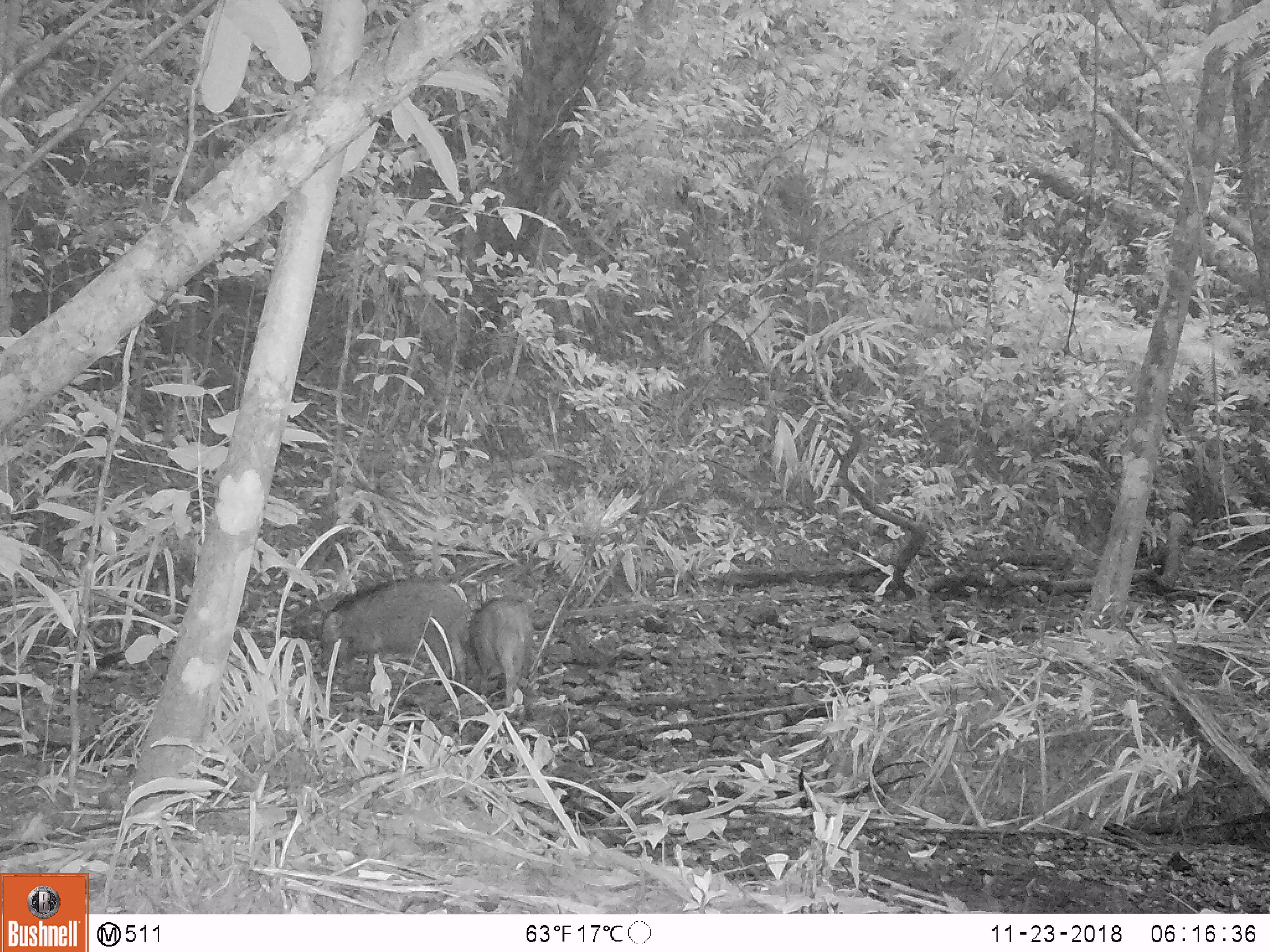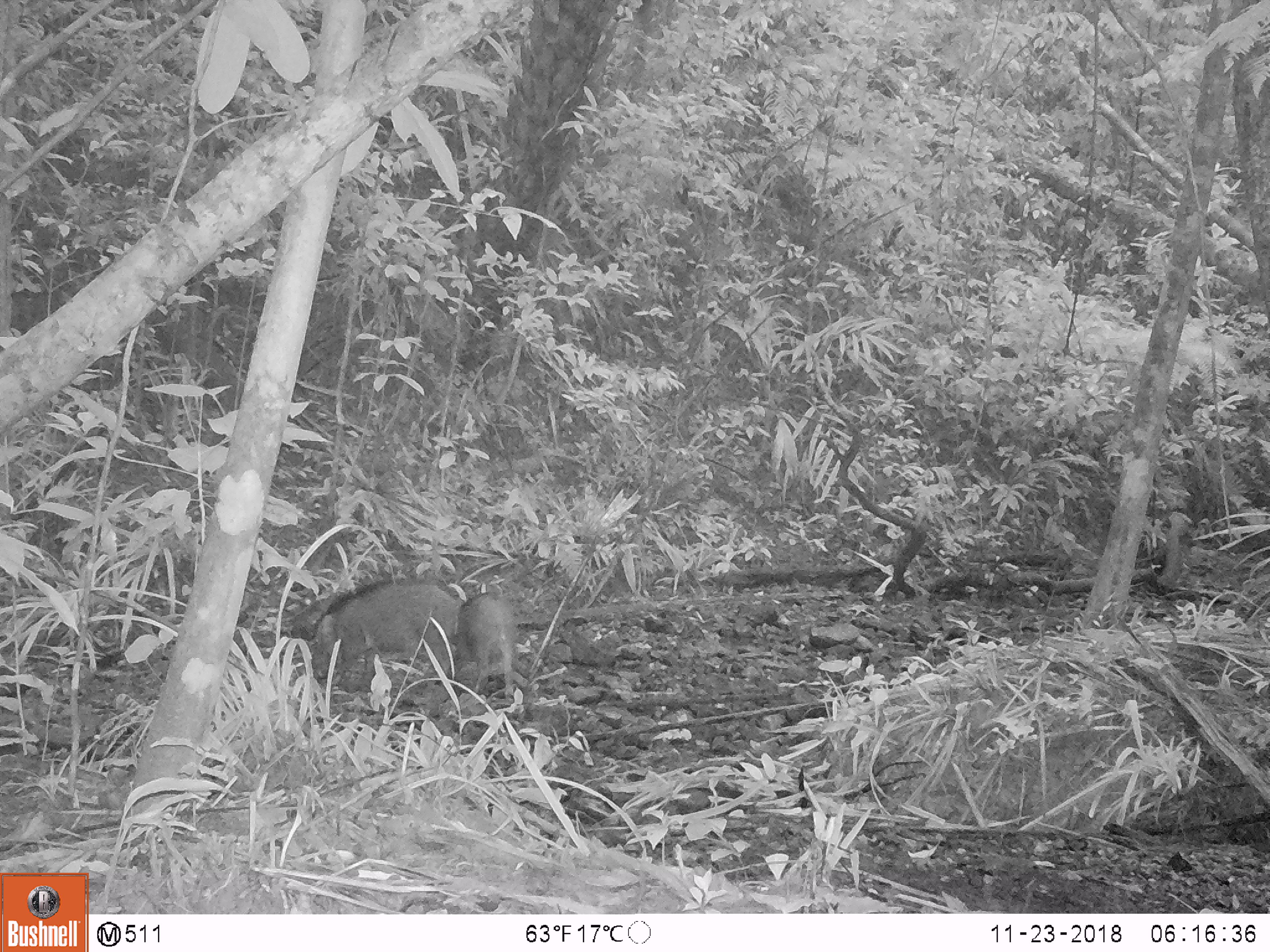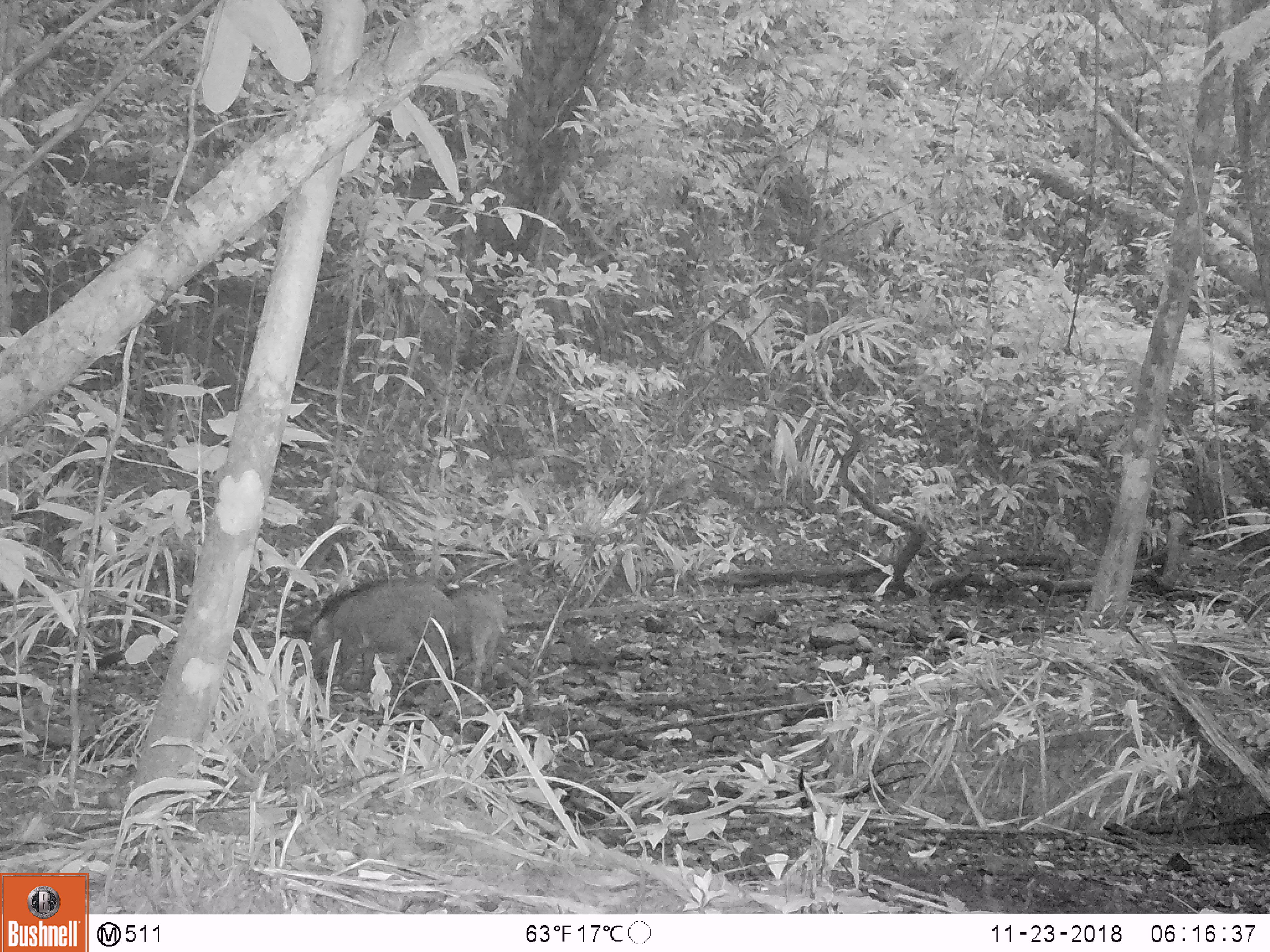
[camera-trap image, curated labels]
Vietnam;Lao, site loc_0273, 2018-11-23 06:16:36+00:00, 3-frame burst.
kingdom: Animalia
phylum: Chordata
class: Mammalia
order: Artiodactyla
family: Suidae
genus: Sus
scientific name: Sus scrofa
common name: eurasian wild pig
Eurasian wild pig (Sus scrofa). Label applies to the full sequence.